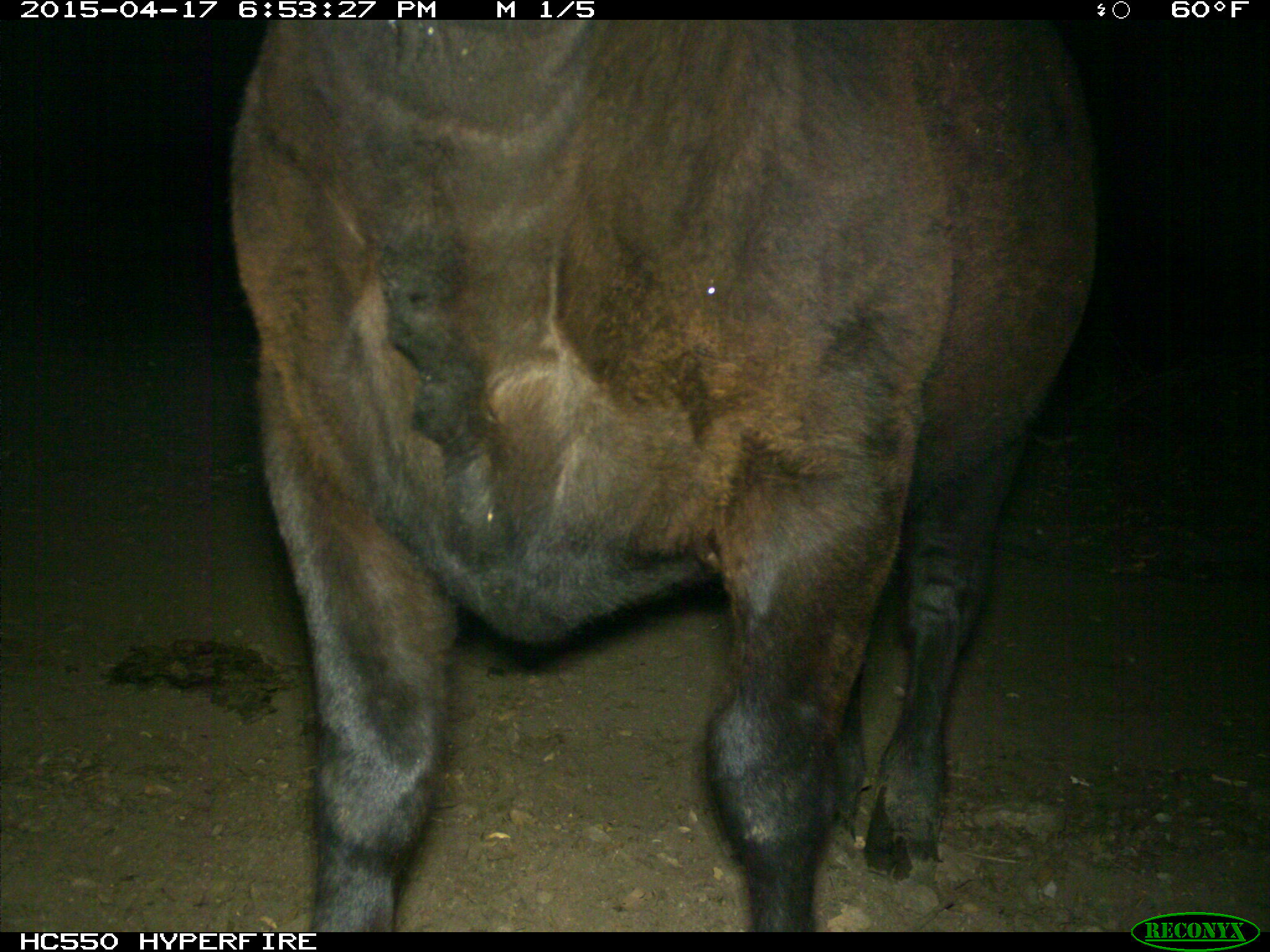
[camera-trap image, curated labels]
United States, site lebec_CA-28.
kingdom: Animalia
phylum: Chordata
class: Mammalia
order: Artiodactyla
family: Bovidae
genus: Bos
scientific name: Bos taurus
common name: domestic cow